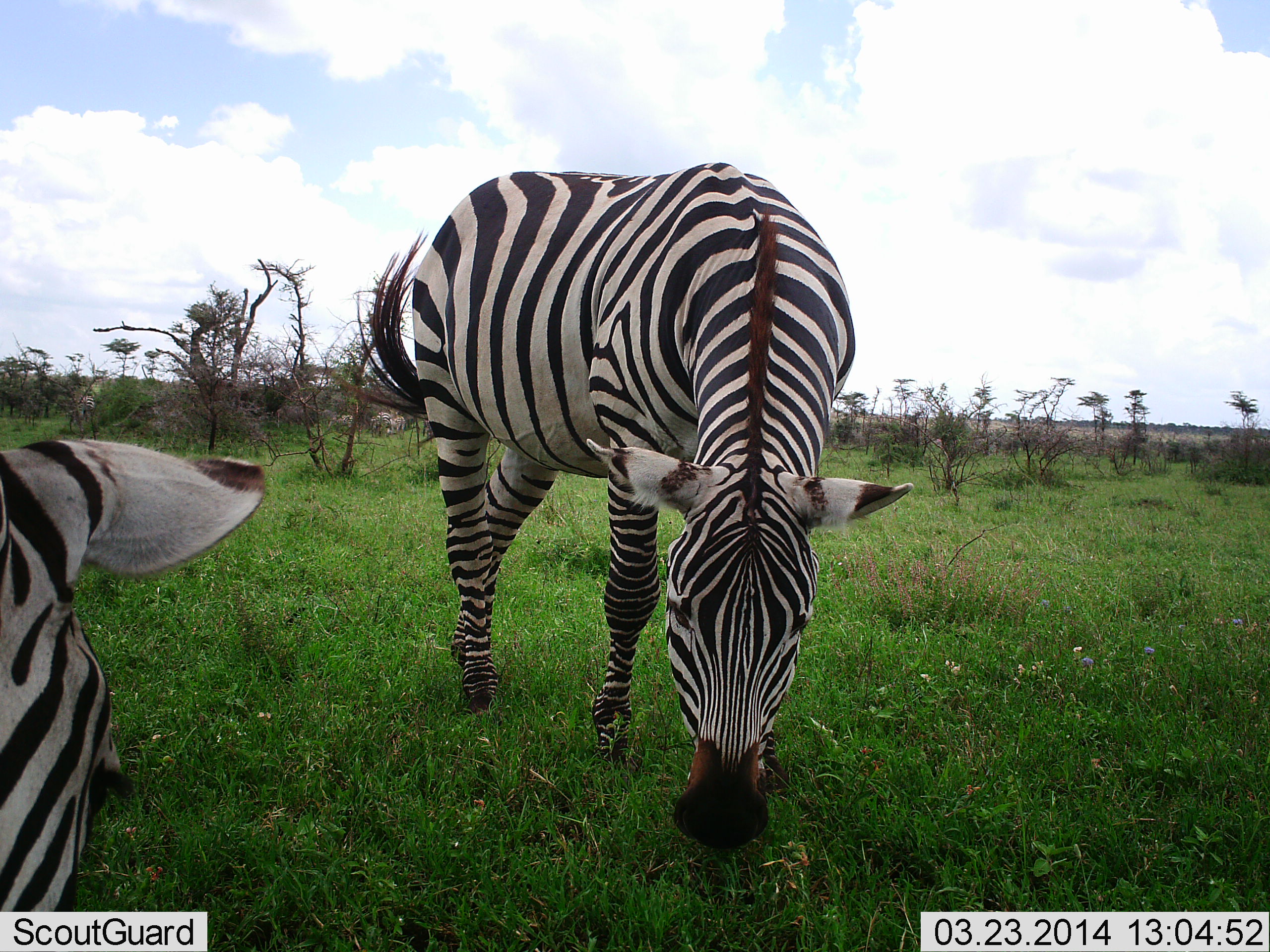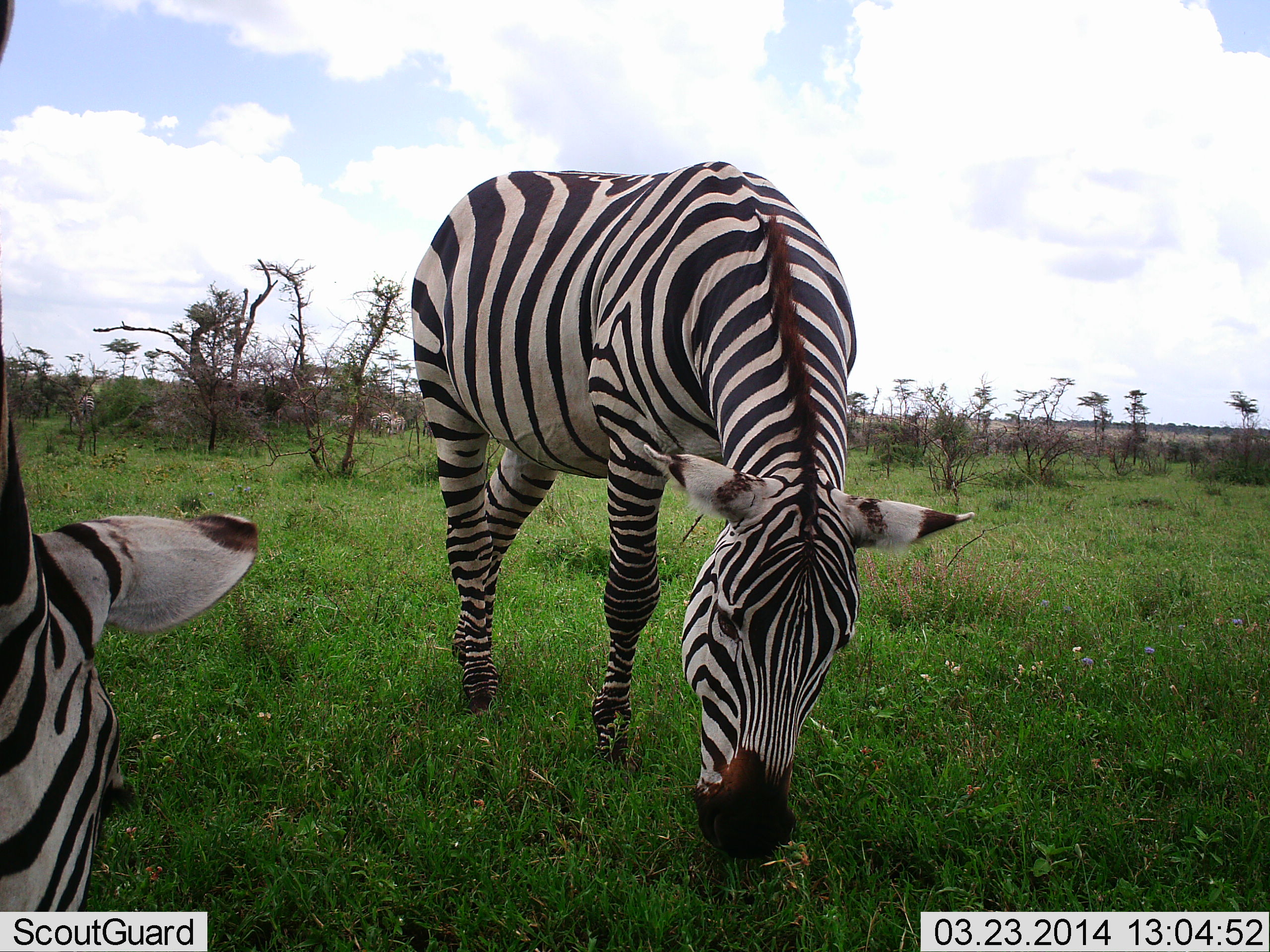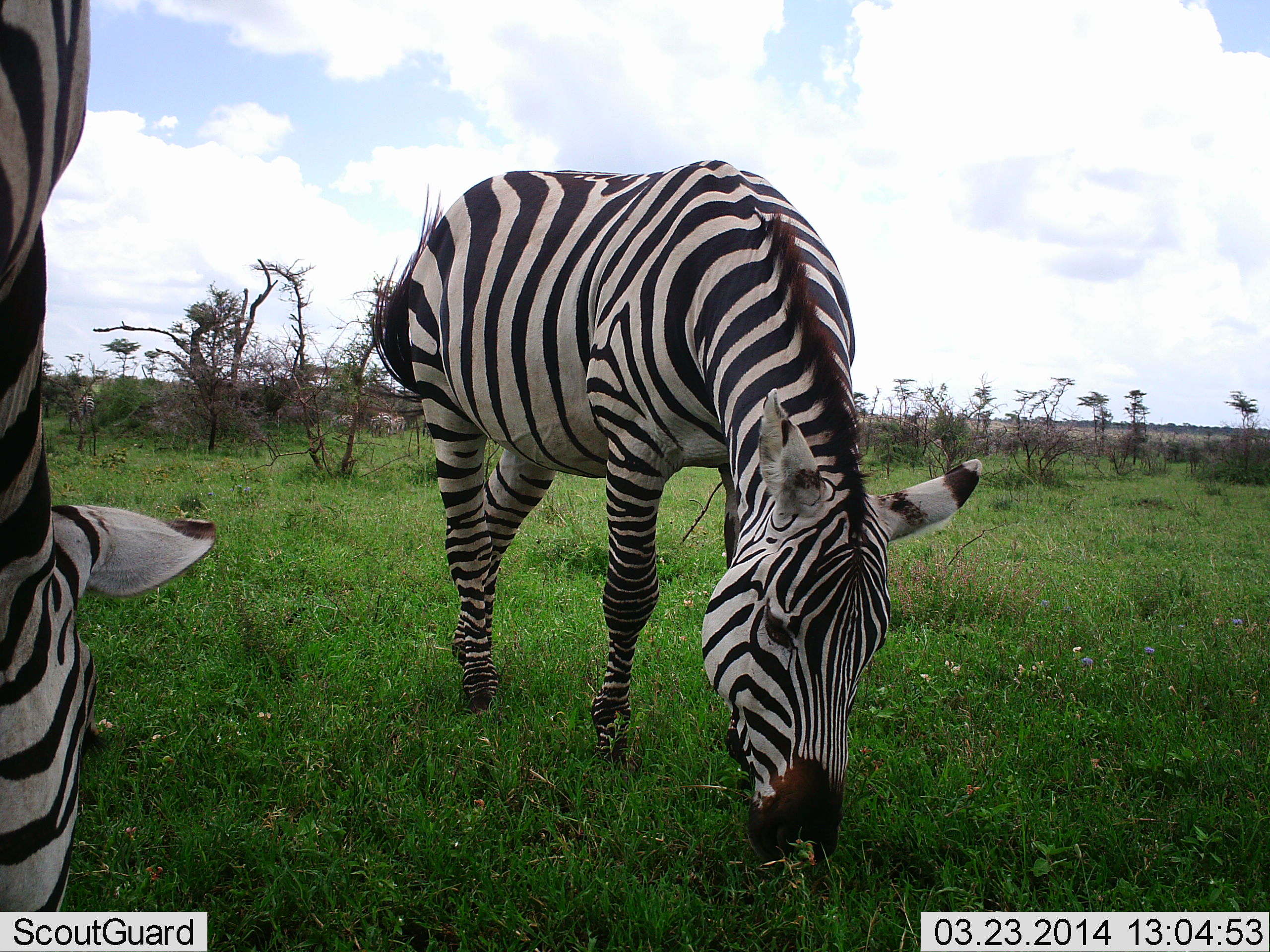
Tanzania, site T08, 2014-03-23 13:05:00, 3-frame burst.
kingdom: Animalia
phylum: Chordata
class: Mammalia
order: Perissodactyla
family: Equidae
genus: Equus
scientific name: Equus quagga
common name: plains zebra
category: zebra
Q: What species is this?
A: Zebra (plains zebra) (Equus quagga).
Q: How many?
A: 2.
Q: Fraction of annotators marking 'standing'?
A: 22%.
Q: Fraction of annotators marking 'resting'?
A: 0%.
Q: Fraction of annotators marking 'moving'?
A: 3%.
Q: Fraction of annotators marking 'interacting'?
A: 0%.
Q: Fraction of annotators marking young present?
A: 0%.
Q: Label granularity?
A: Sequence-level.